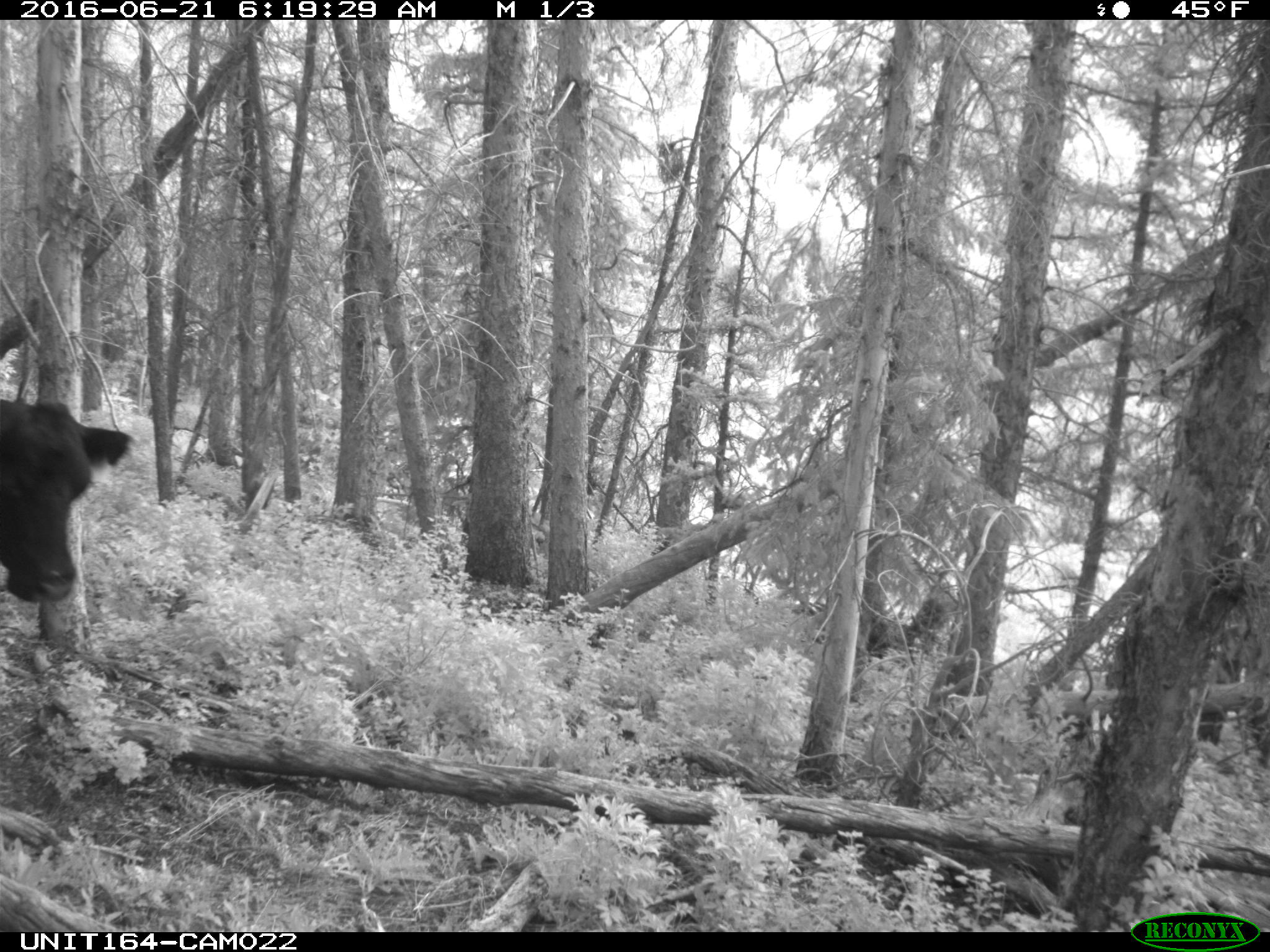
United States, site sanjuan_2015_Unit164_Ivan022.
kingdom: Animalia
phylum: Chordata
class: Mammalia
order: Artiodactyla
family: Bovidae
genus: Bos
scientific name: Bos taurus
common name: domestic cow